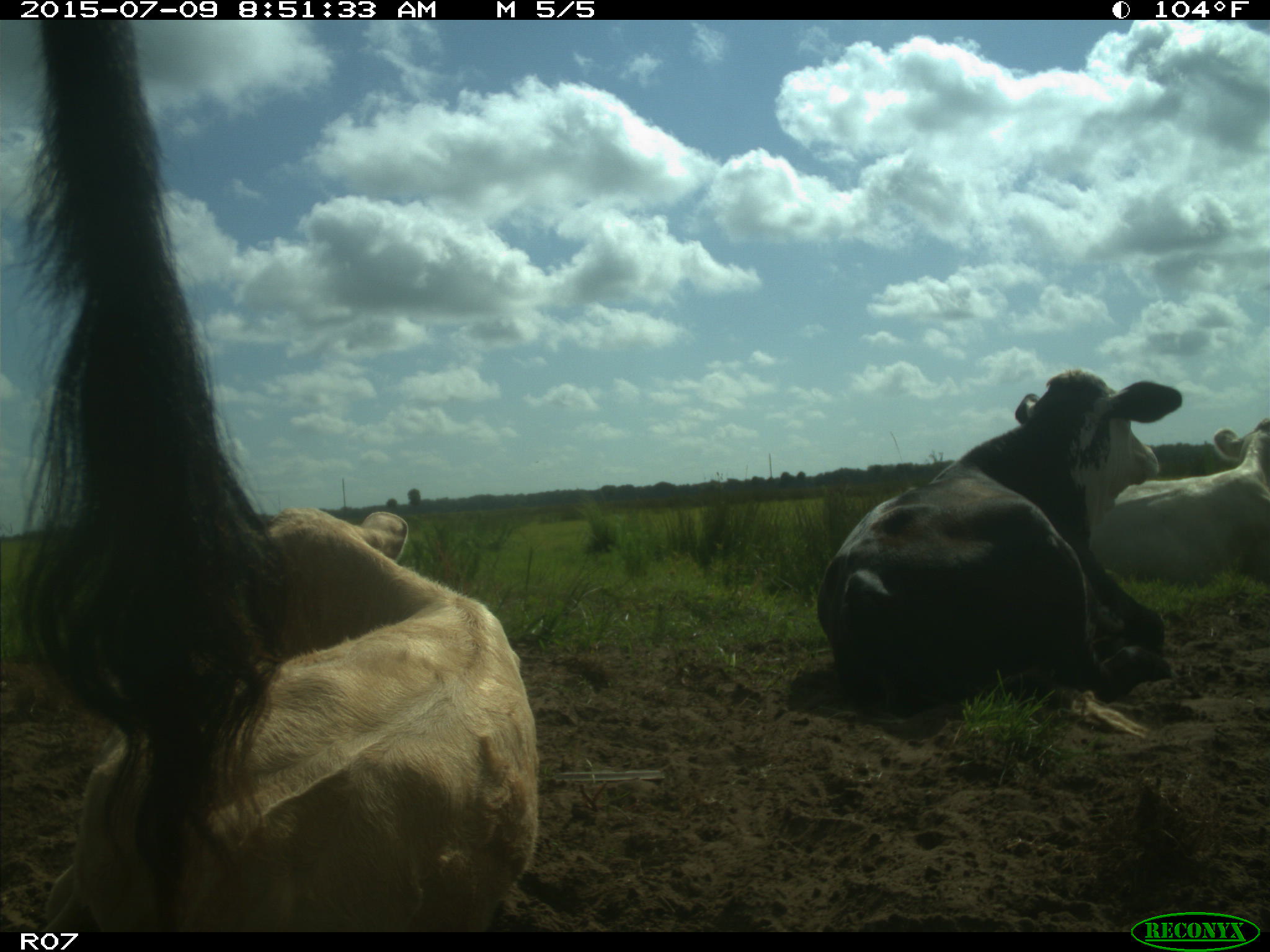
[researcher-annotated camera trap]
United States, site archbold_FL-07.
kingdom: Animalia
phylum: Chordata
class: Mammalia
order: Artiodactyla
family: Bovidae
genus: Bos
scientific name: Bos taurus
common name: domestic cow